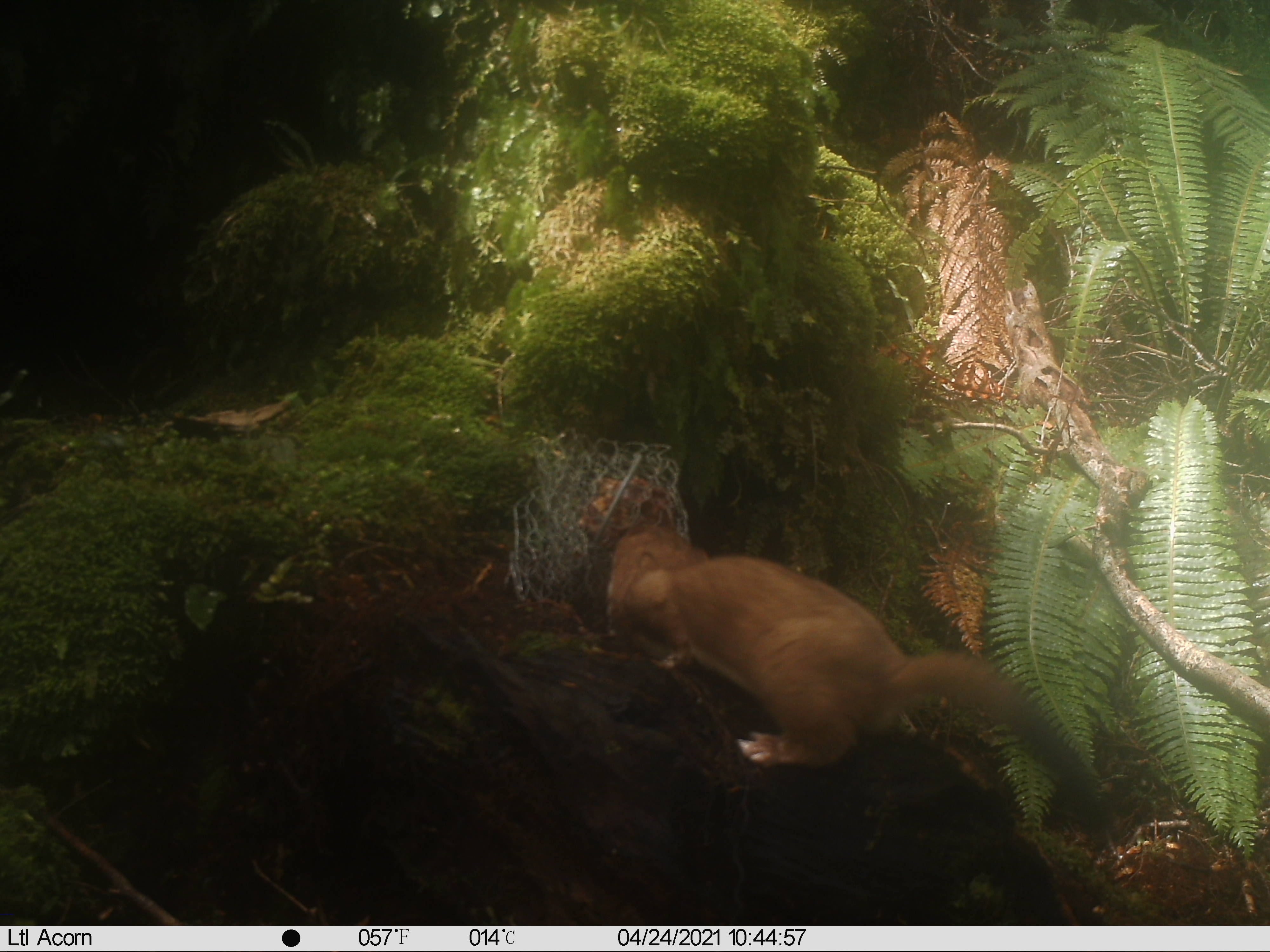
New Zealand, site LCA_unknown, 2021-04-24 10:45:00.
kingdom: Animalia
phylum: Chordata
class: Mammalia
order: Carnivora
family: Mustelidae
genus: Mustela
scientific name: Mustela erminea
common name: stoat